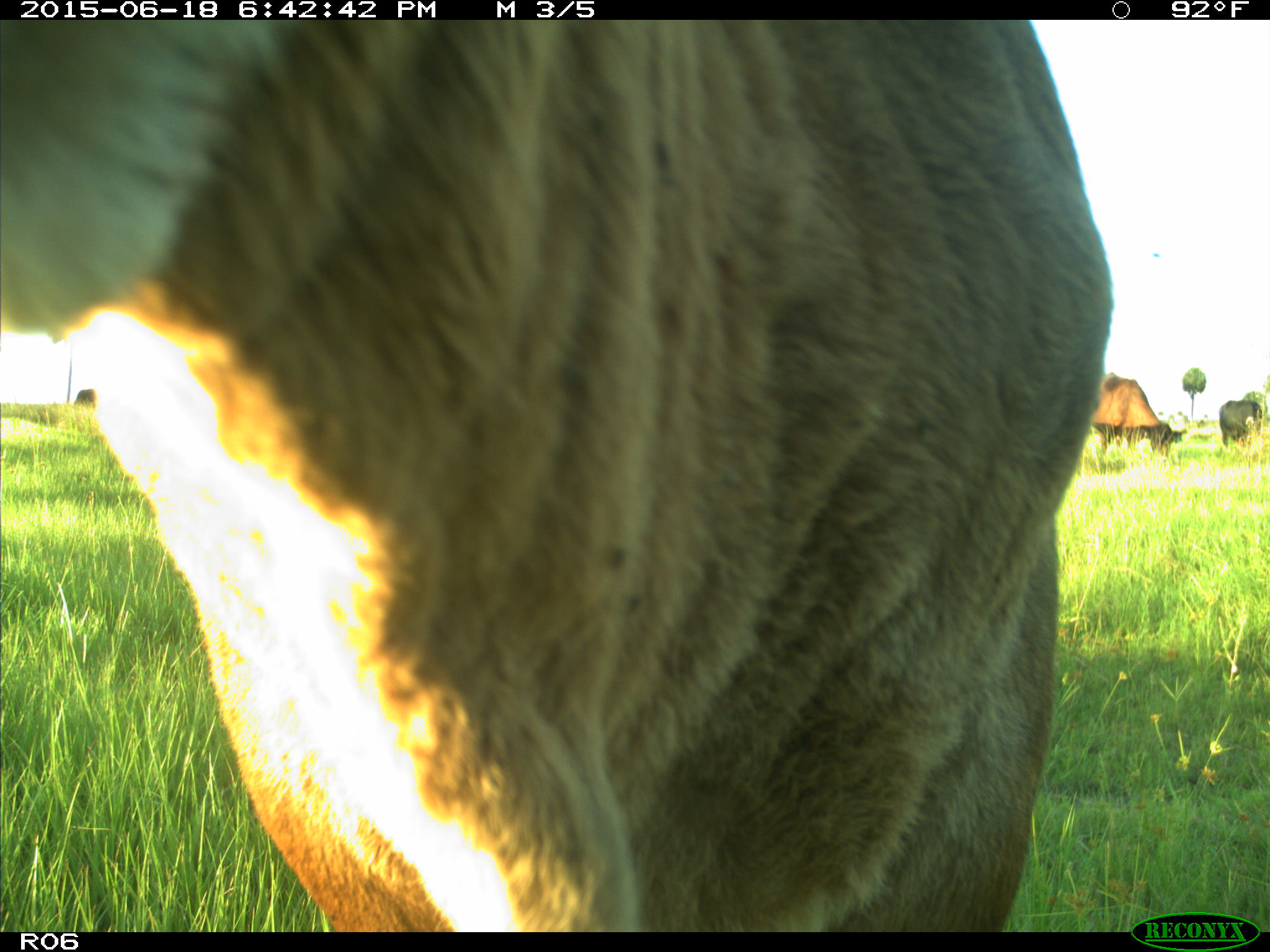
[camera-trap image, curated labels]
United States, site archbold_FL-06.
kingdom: Animalia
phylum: Chordata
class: Mammalia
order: Artiodactyla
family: Bovidae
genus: Bos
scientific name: Bos taurus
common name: domestic cow